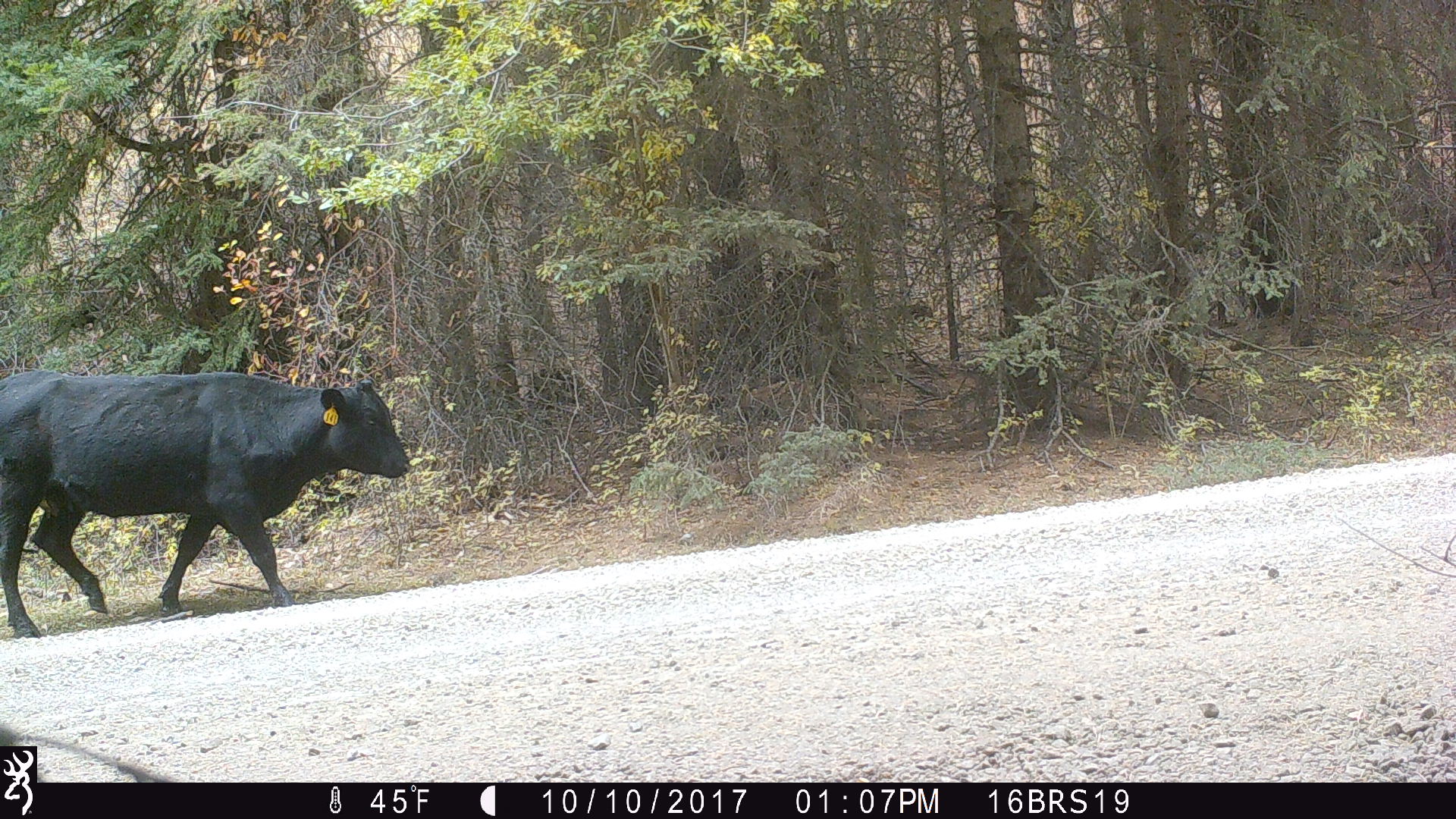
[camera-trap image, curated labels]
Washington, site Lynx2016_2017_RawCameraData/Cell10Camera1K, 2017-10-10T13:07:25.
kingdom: Animalia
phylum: Chordata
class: Mammalia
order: Artiodactyla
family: Bovidae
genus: Bos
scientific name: Bos taurus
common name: domestic cattle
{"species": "domestic cattle (Bos taurus)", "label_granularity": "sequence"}